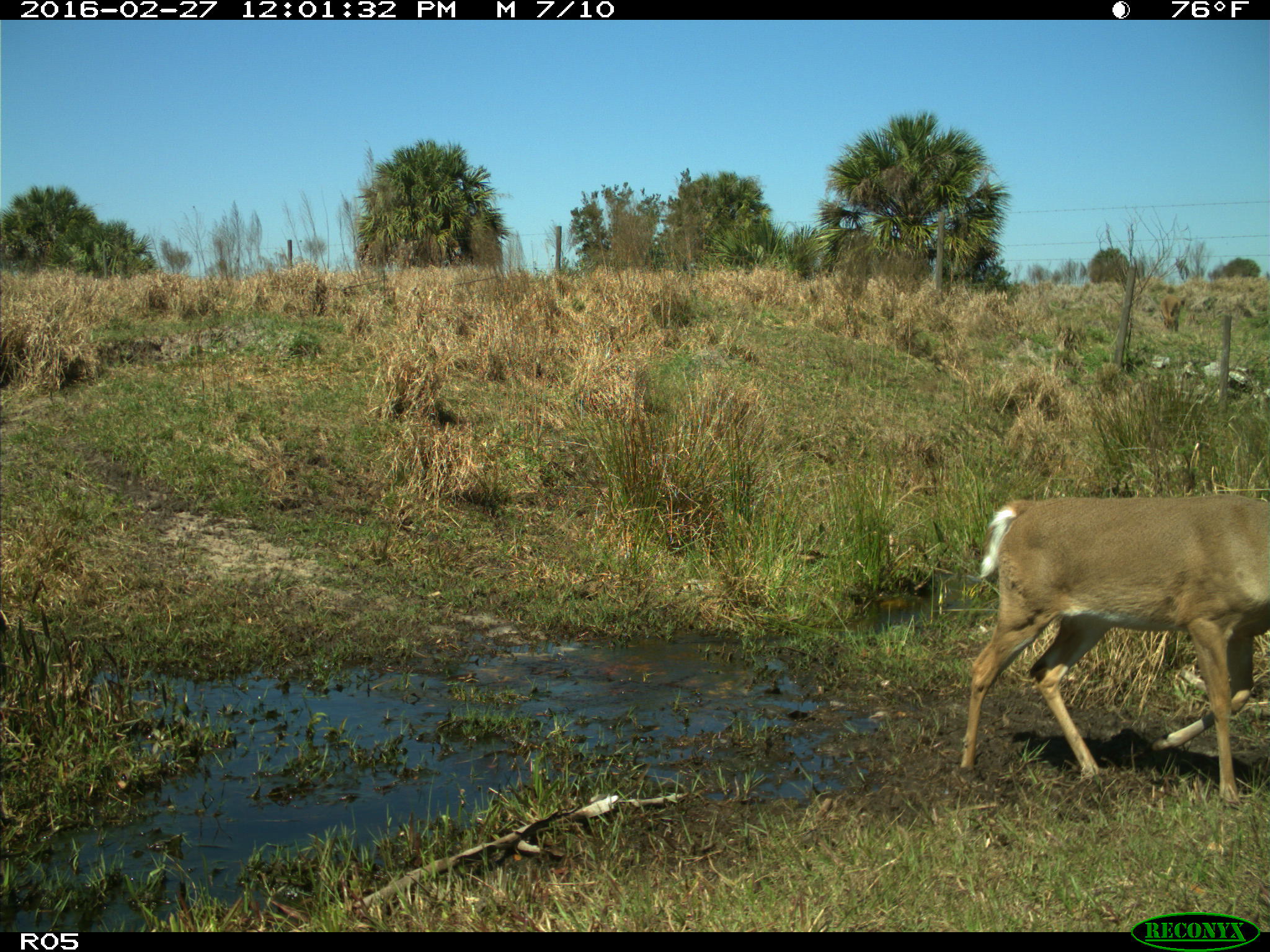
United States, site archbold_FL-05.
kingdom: Animalia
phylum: Chordata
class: Mammalia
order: Artiodactyla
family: Cervidae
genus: Odocoileus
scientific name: Odocoileus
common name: deer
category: unidentified deer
Unidentified deer (deer) (Odocoileus).